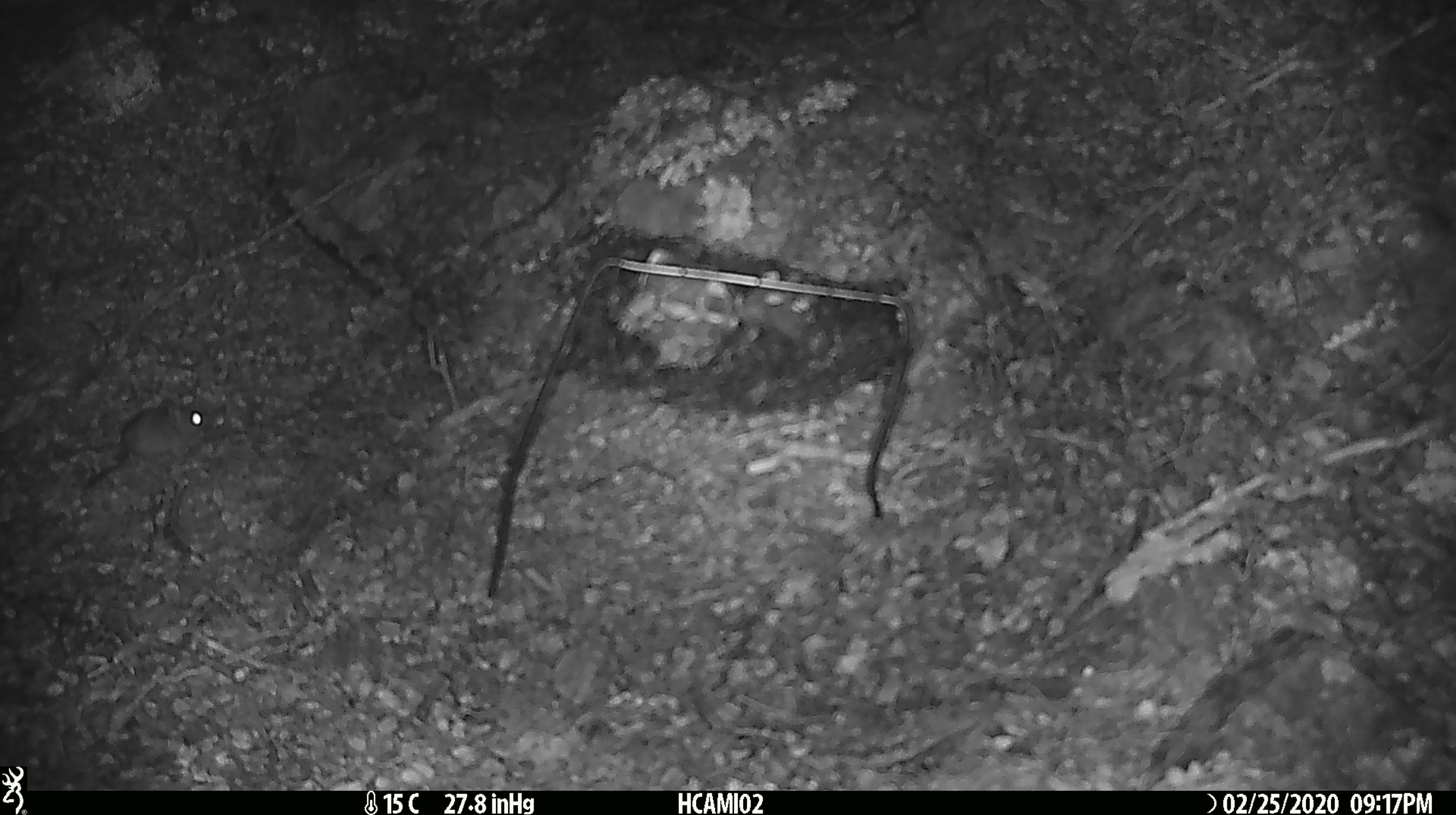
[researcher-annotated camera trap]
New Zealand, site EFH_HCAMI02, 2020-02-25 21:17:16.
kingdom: Animalia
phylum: Chordata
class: Mammalia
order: Rodentia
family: Muridae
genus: Mus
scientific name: Mus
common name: mouse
Mouse (Mus).